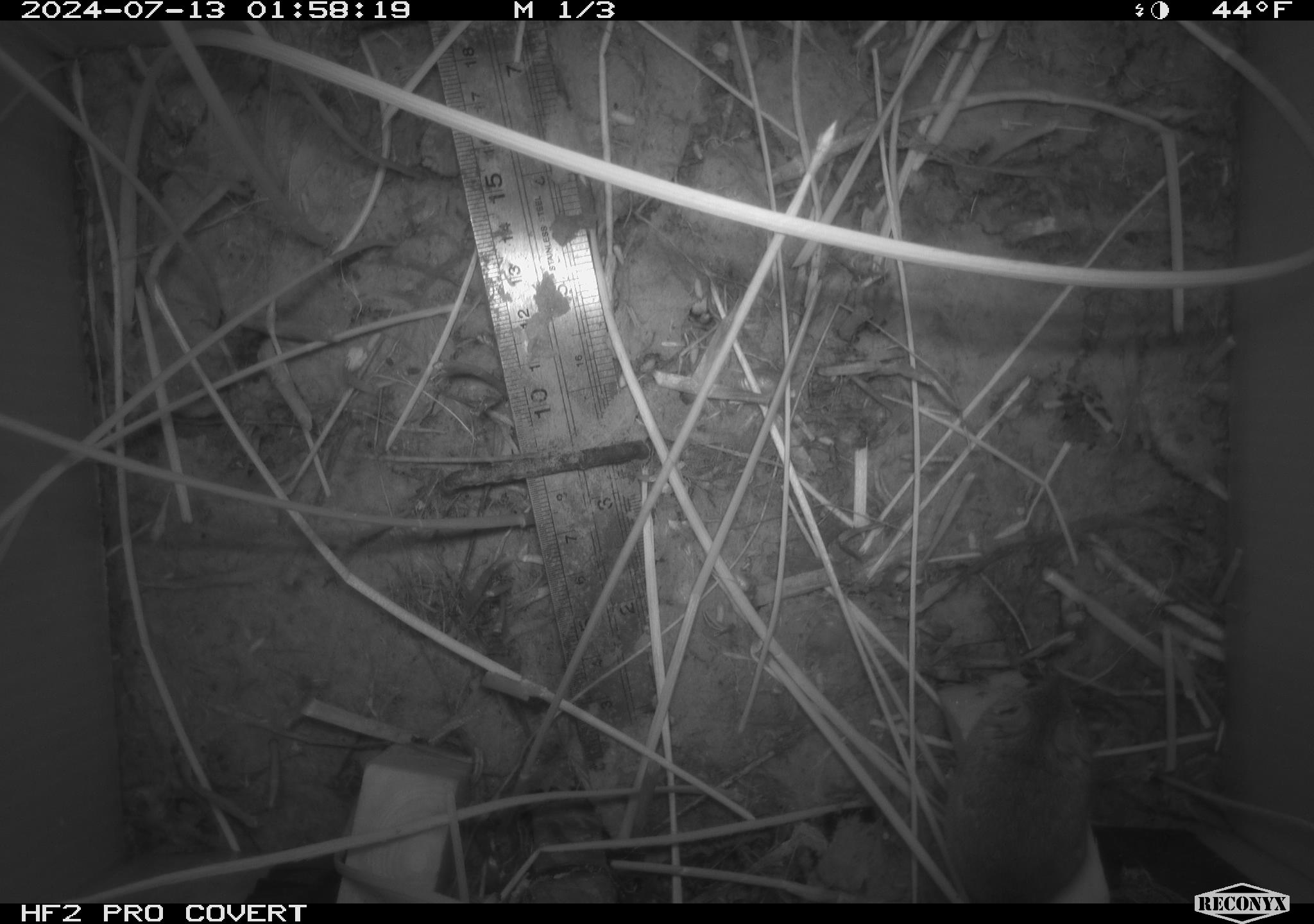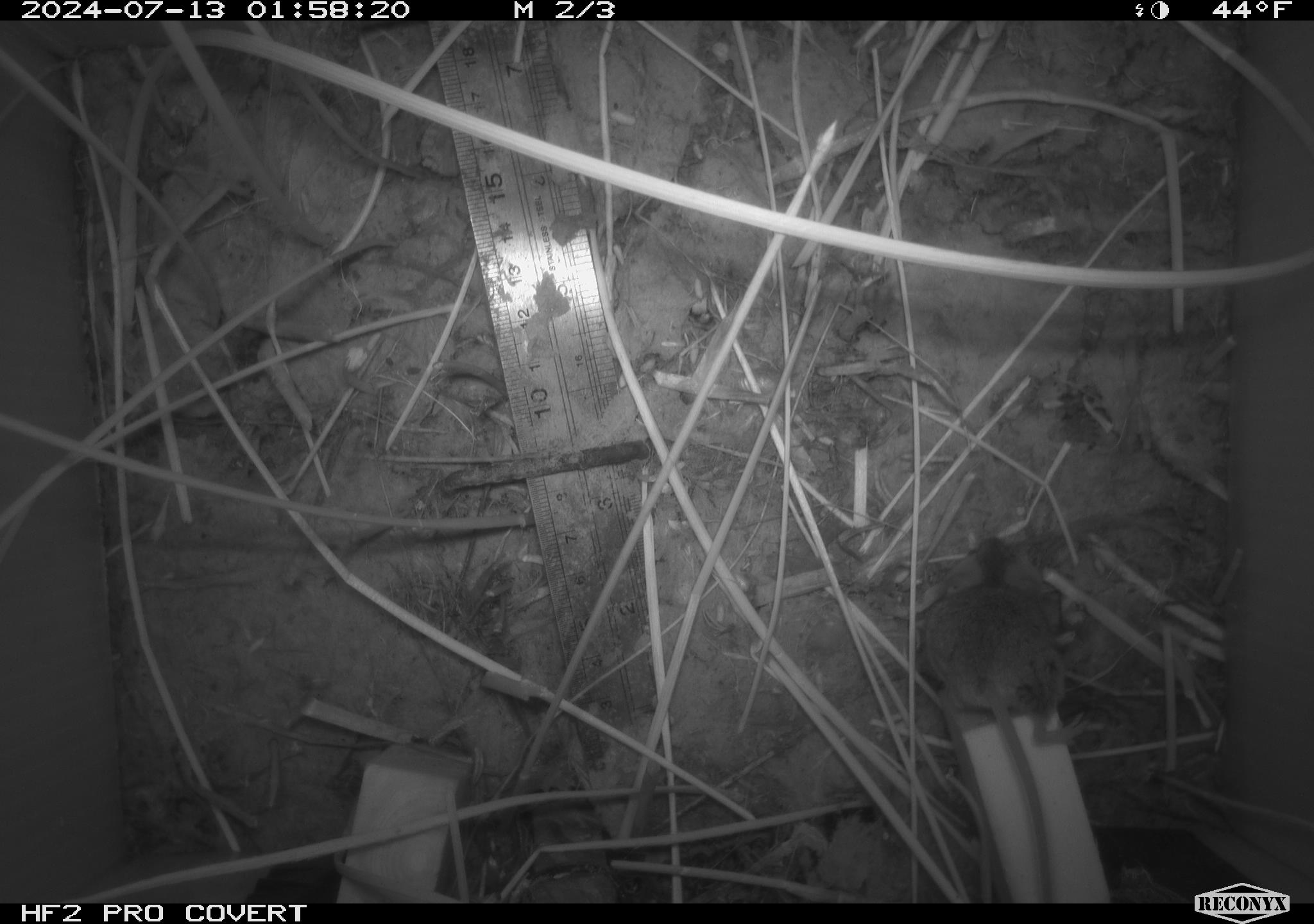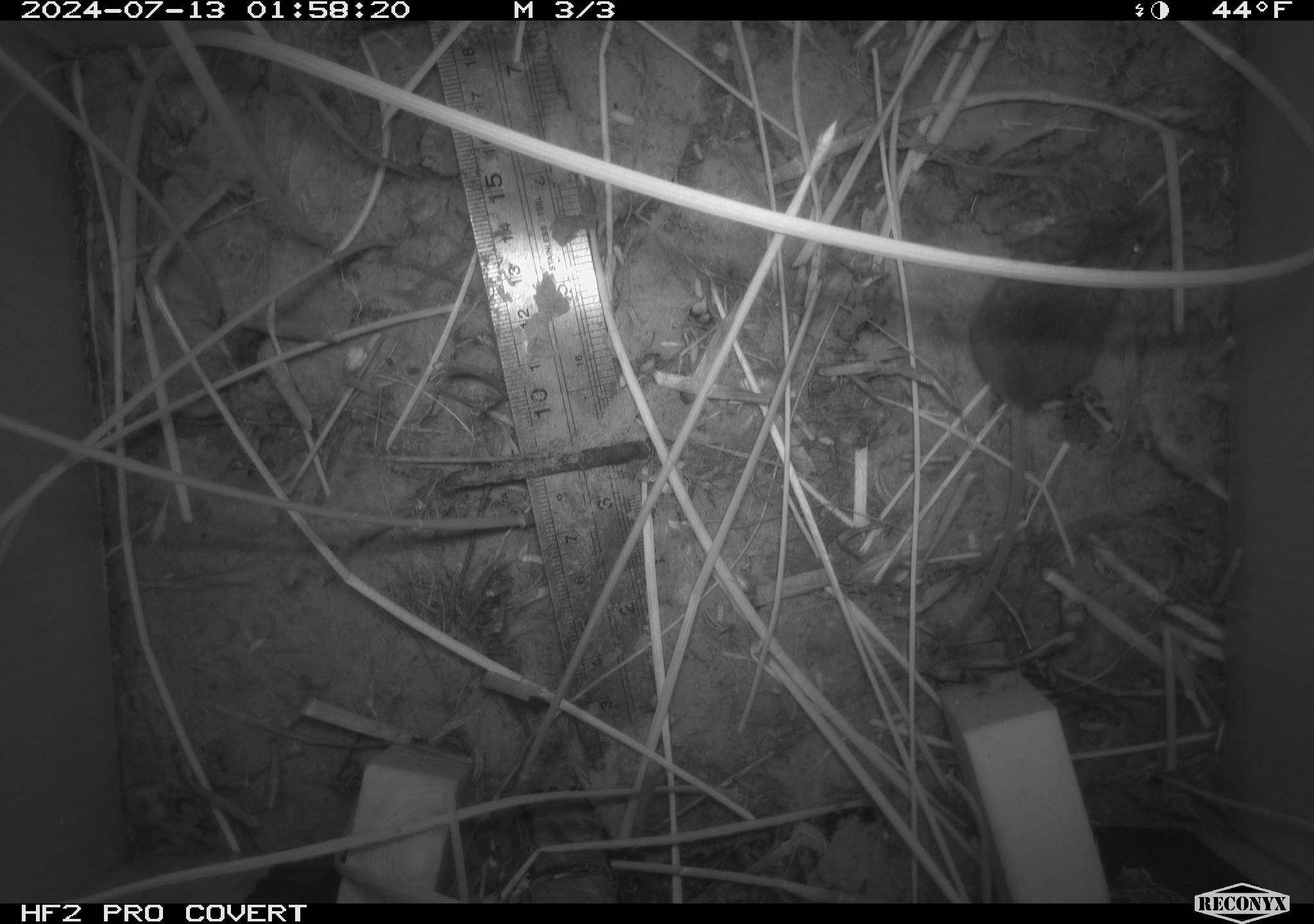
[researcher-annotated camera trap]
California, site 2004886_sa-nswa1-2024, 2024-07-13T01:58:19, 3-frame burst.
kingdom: Animalia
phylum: Chordata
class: Mammalia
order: Rodentia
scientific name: Rodentia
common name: rodent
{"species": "rodent (Rodentia)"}